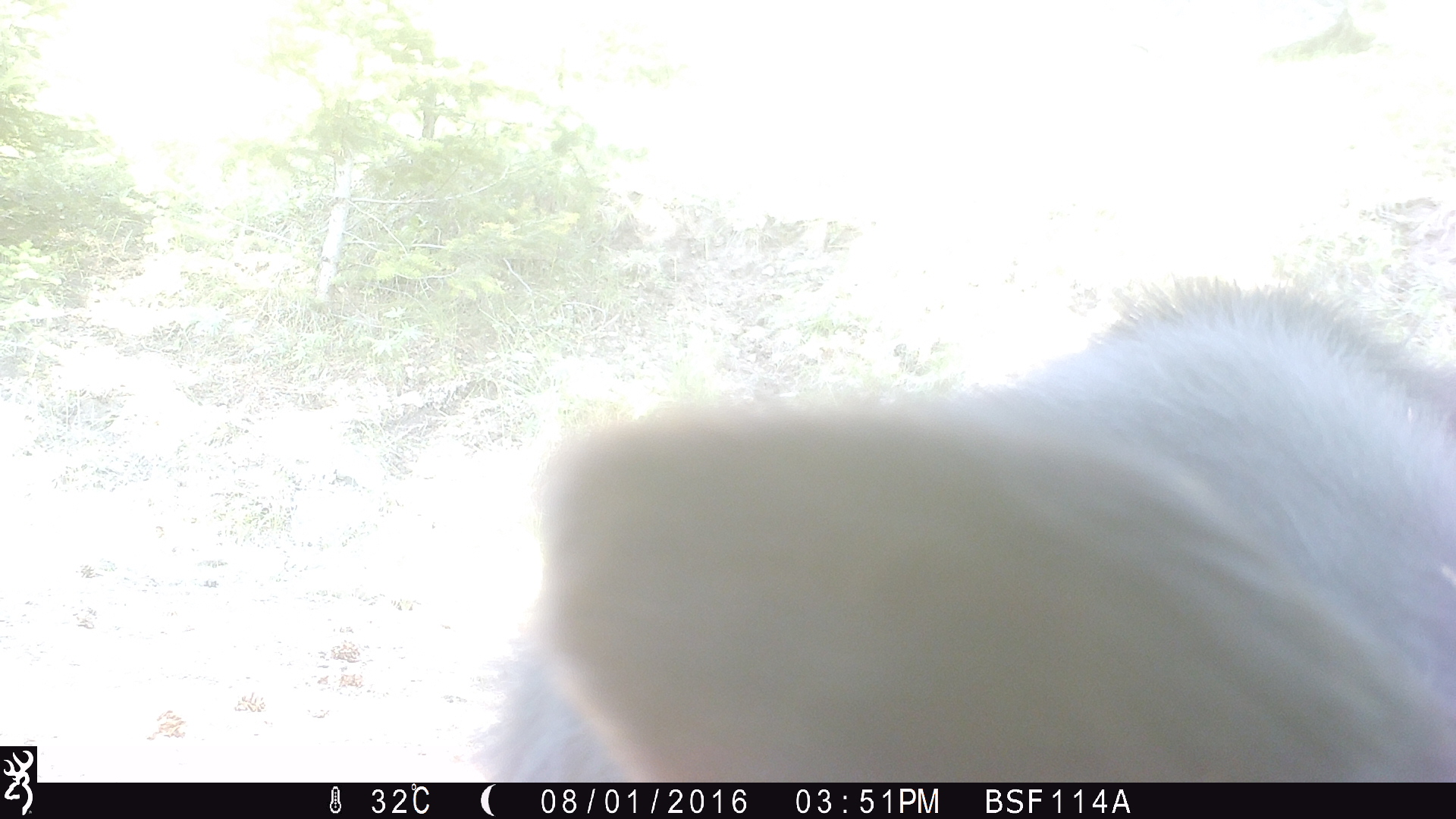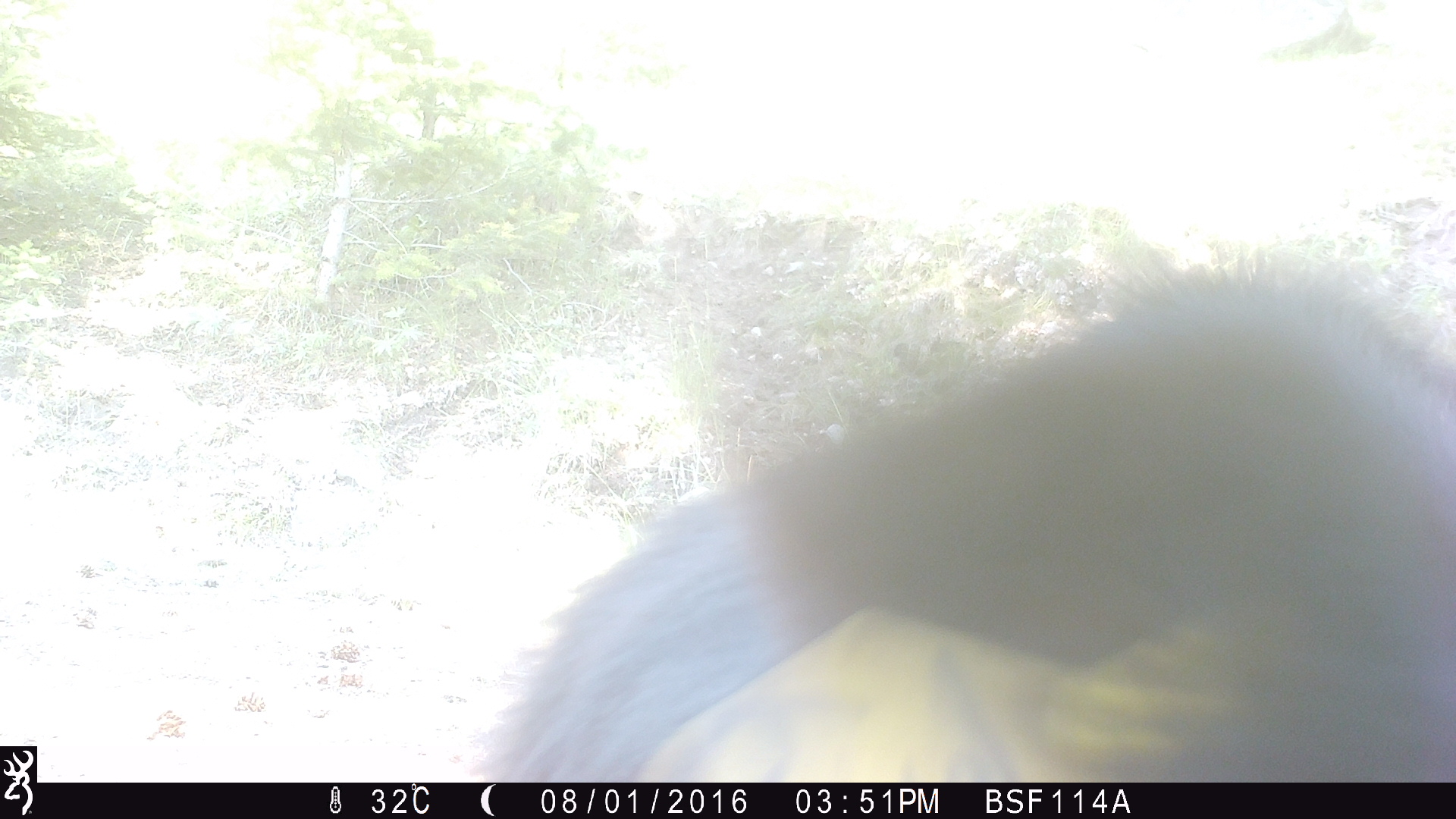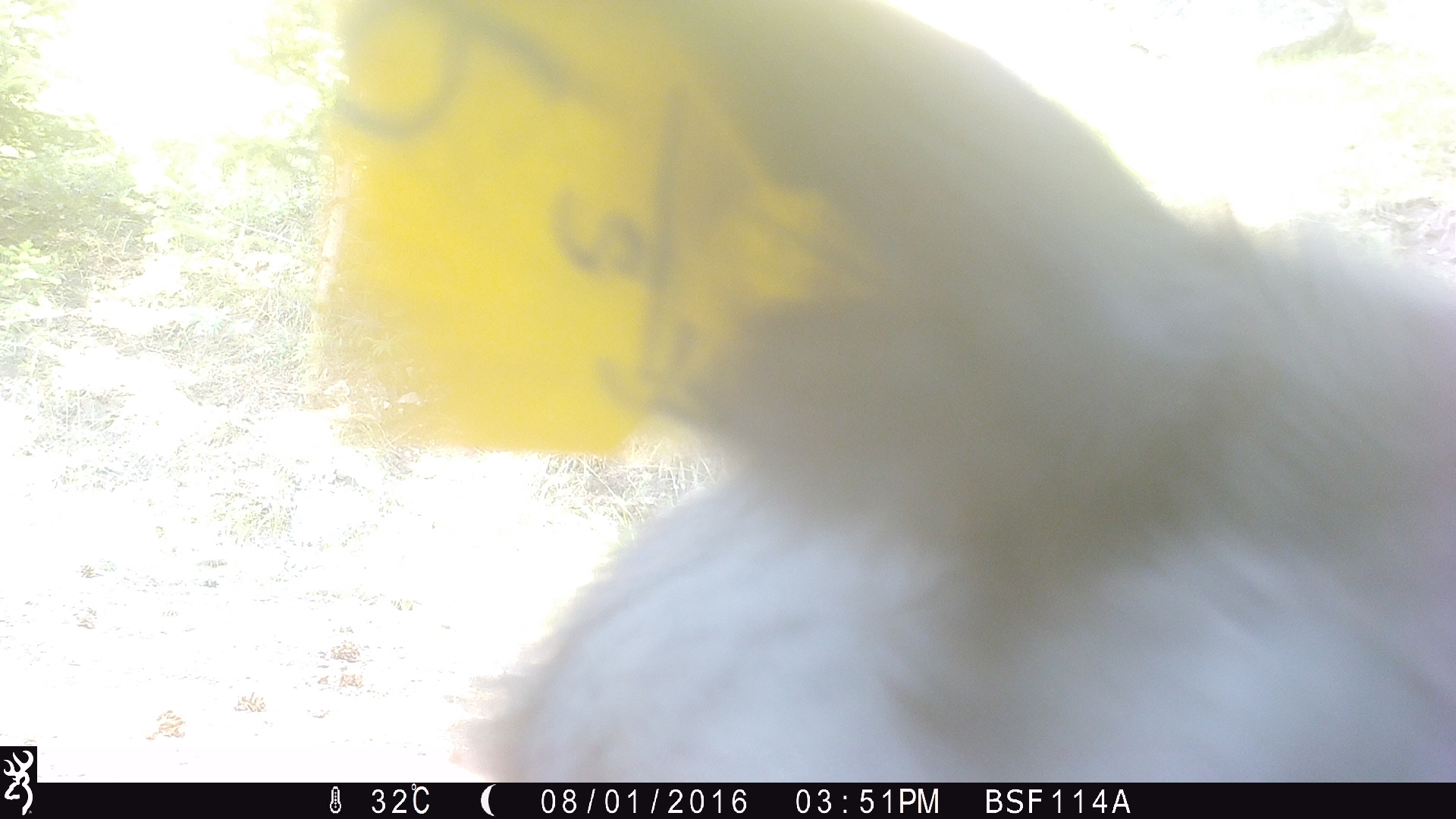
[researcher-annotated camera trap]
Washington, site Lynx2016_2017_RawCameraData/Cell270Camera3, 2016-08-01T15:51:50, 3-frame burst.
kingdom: Animalia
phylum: Chordata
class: Mammalia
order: Artiodactyla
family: Bovidae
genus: Bos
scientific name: Bos taurus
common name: domestic cattle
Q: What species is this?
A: Domestic cattle (Bos taurus).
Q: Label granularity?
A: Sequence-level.